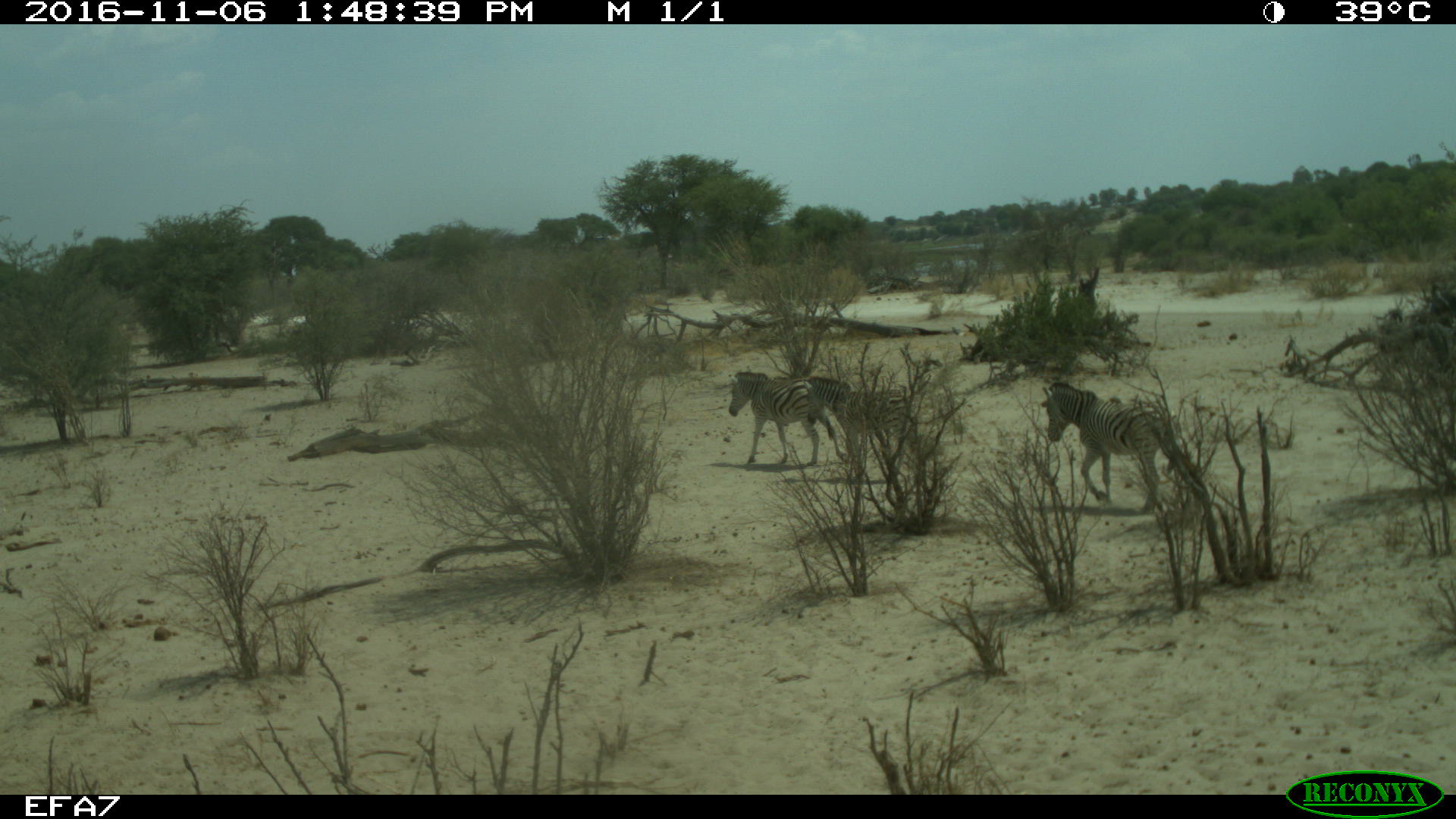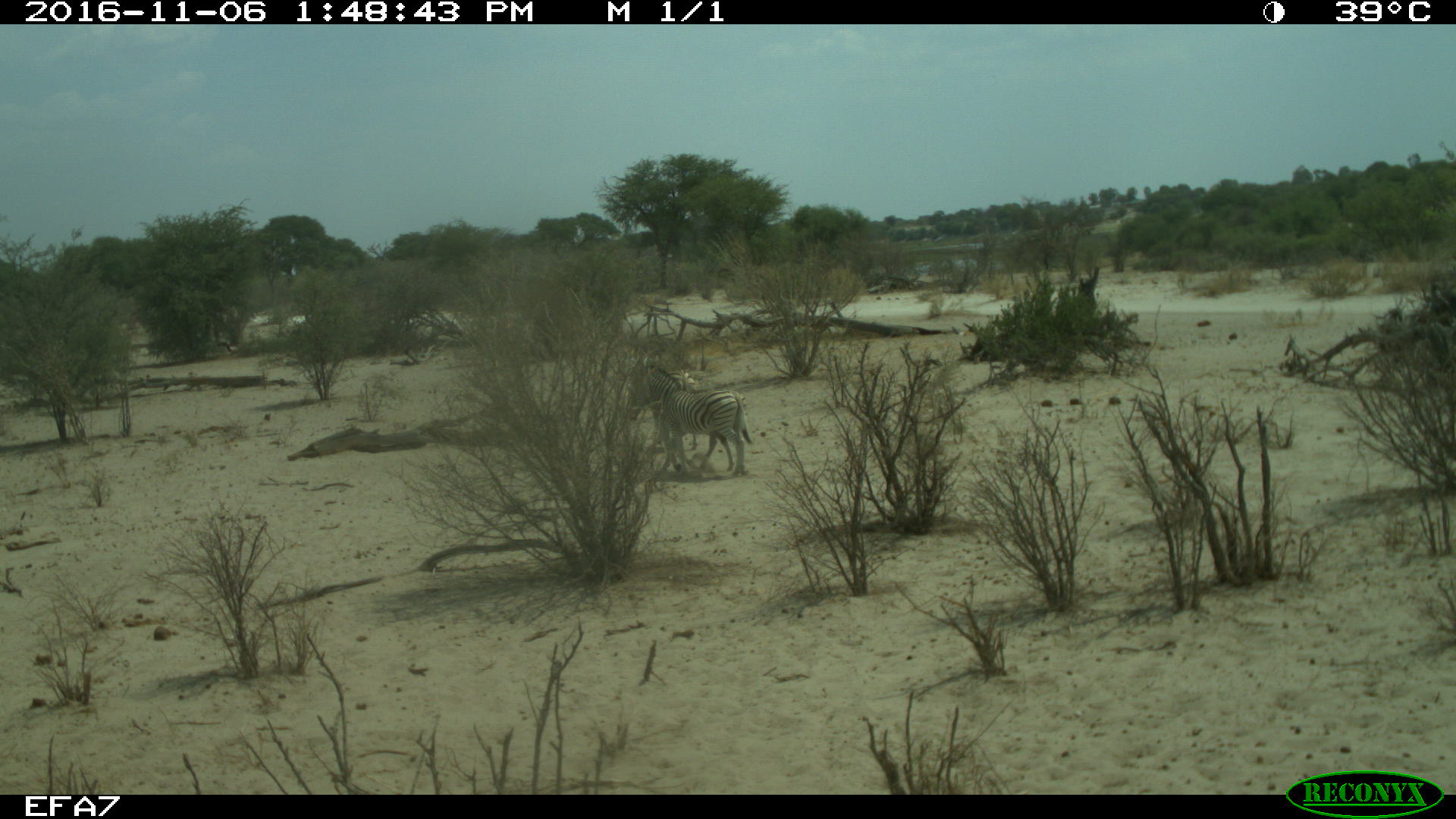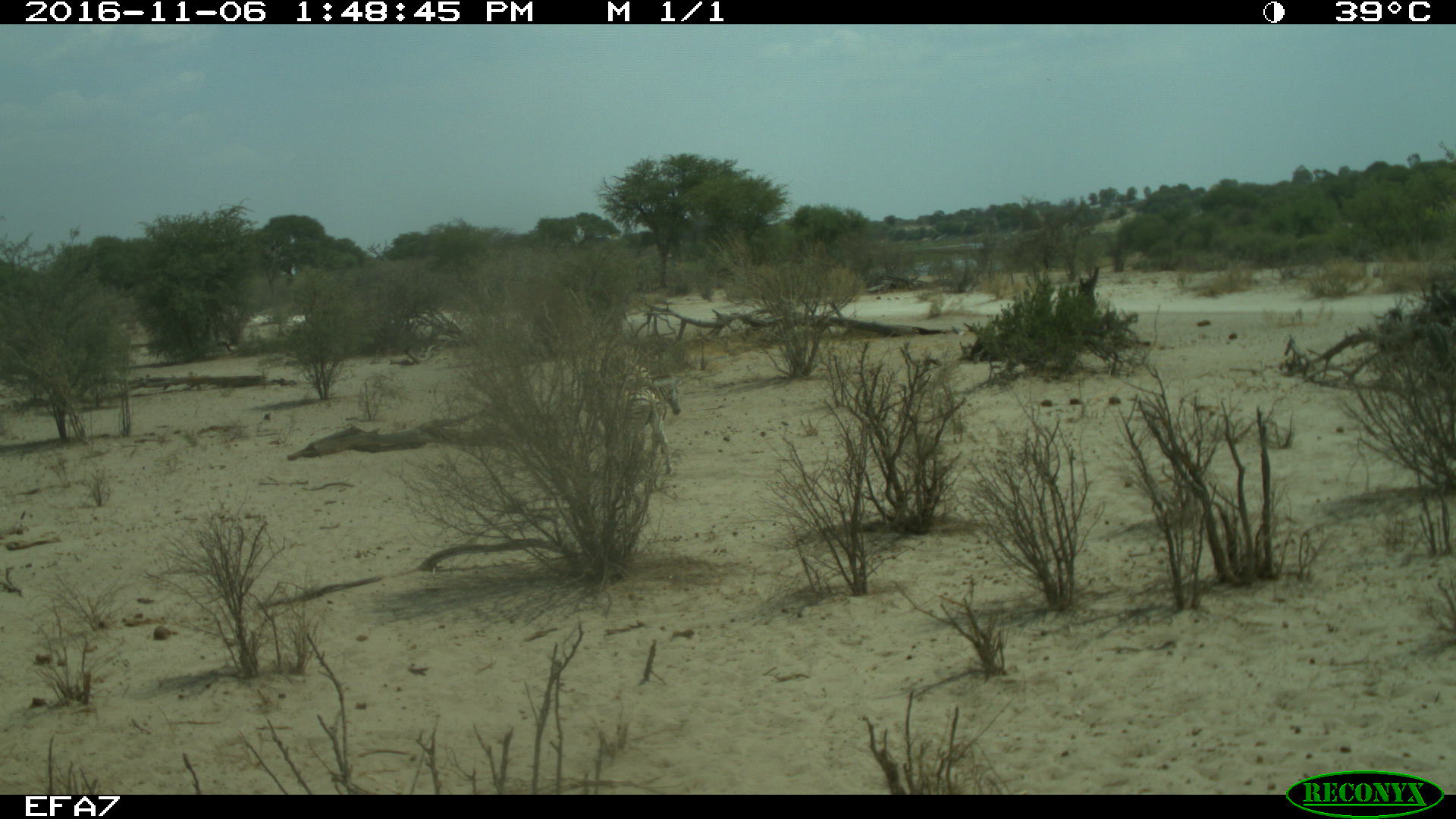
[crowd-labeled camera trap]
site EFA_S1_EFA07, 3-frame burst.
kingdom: Animalia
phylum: Chordata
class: Mammalia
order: Perissodactyla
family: Equidae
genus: Equus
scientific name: Equus quagga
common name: plains zebra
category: zebraplains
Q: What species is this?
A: Zebraplains (plains zebra) (Equus quagga).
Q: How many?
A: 3.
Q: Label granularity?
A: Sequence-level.